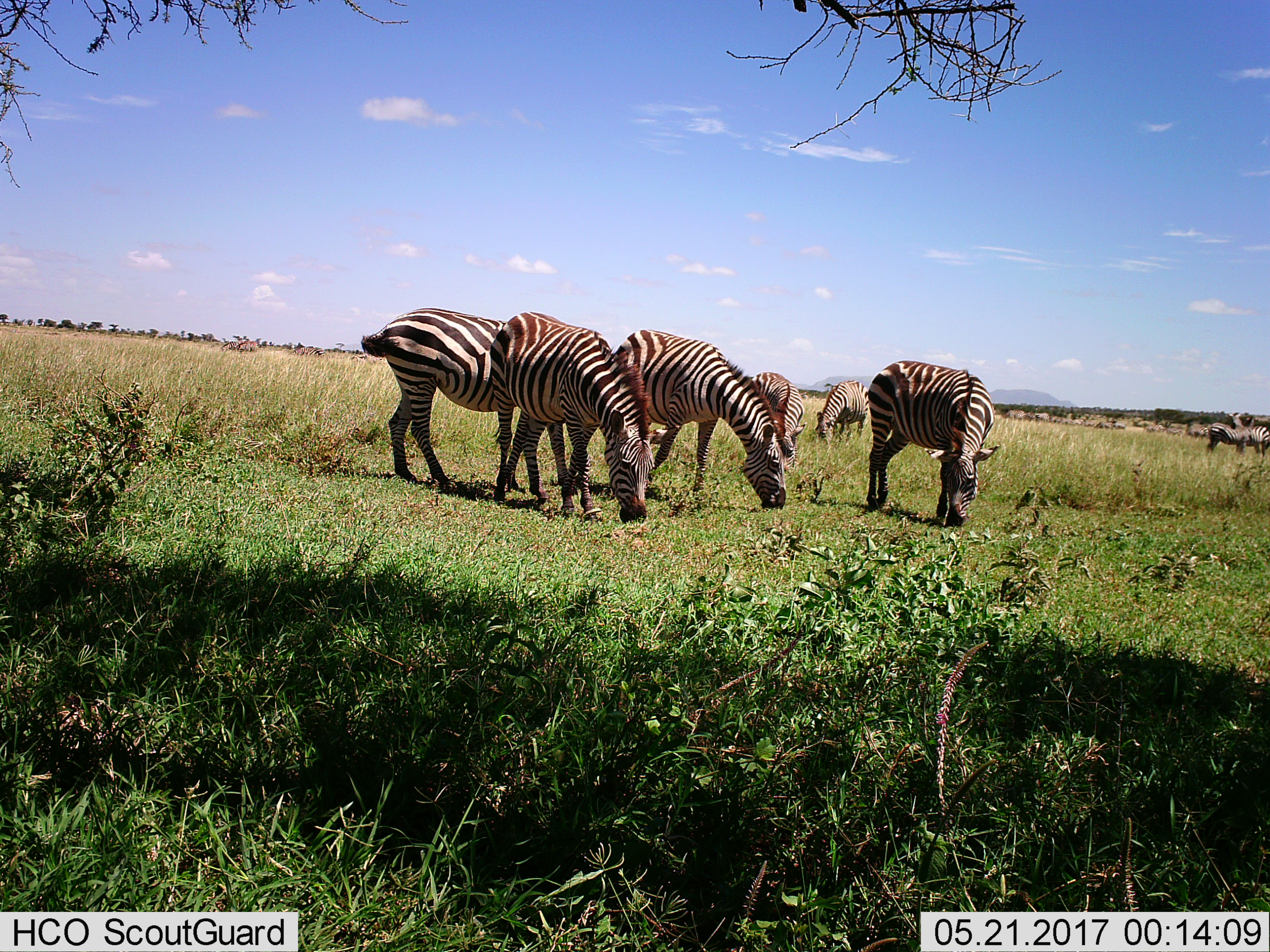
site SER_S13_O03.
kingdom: Animalia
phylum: Chordata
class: Mammalia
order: Perissodactyla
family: Equidae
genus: Equus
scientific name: Equus quagga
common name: plains zebra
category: zebraplains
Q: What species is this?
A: Zebraplains (plains zebra) (Equus quagga).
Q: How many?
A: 10.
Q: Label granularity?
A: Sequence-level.